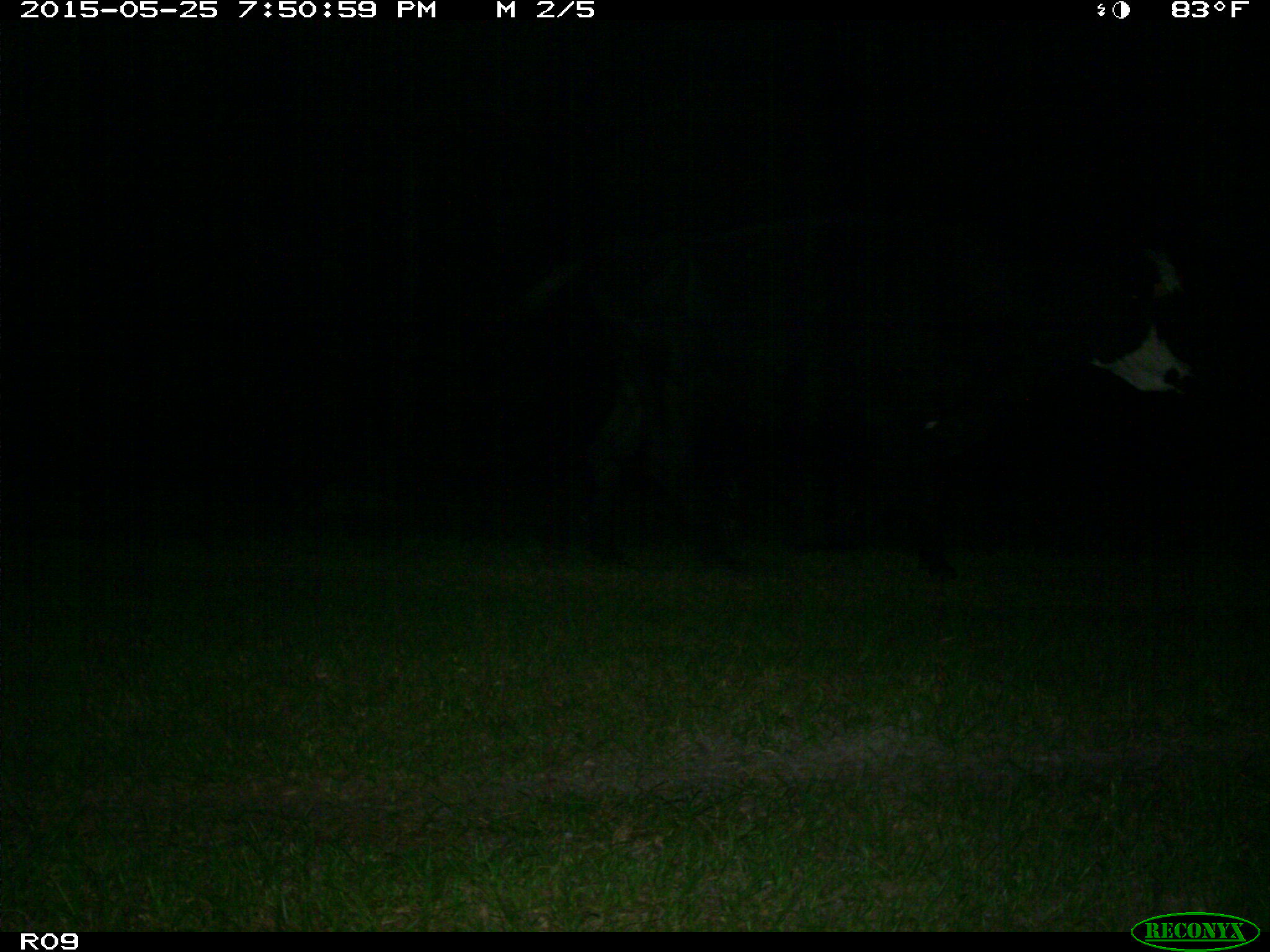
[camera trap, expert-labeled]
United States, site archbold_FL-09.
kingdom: Animalia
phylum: Chordata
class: Mammalia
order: Artiodactyla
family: Bovidae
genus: Bos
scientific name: Bos taurus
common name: domestic cow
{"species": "Bos taurus (domestic cow)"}